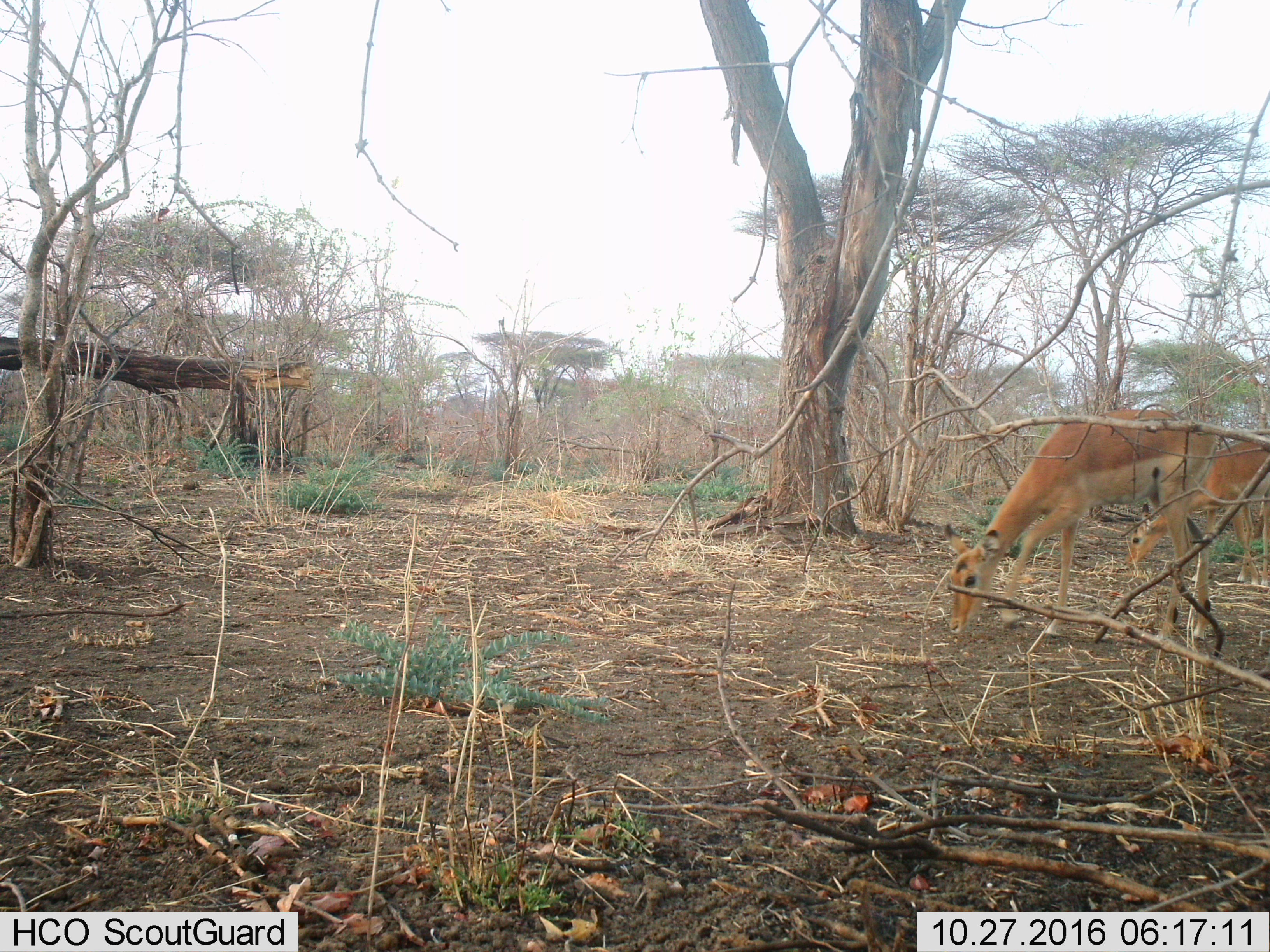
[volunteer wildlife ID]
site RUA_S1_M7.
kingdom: Animalia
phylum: Chordata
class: Mammalia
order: Artiodactyla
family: Bovidae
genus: Aepyceros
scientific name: Aepyceros melampus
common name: impala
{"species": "impala (Aepyceros melampus)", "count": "2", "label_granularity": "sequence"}